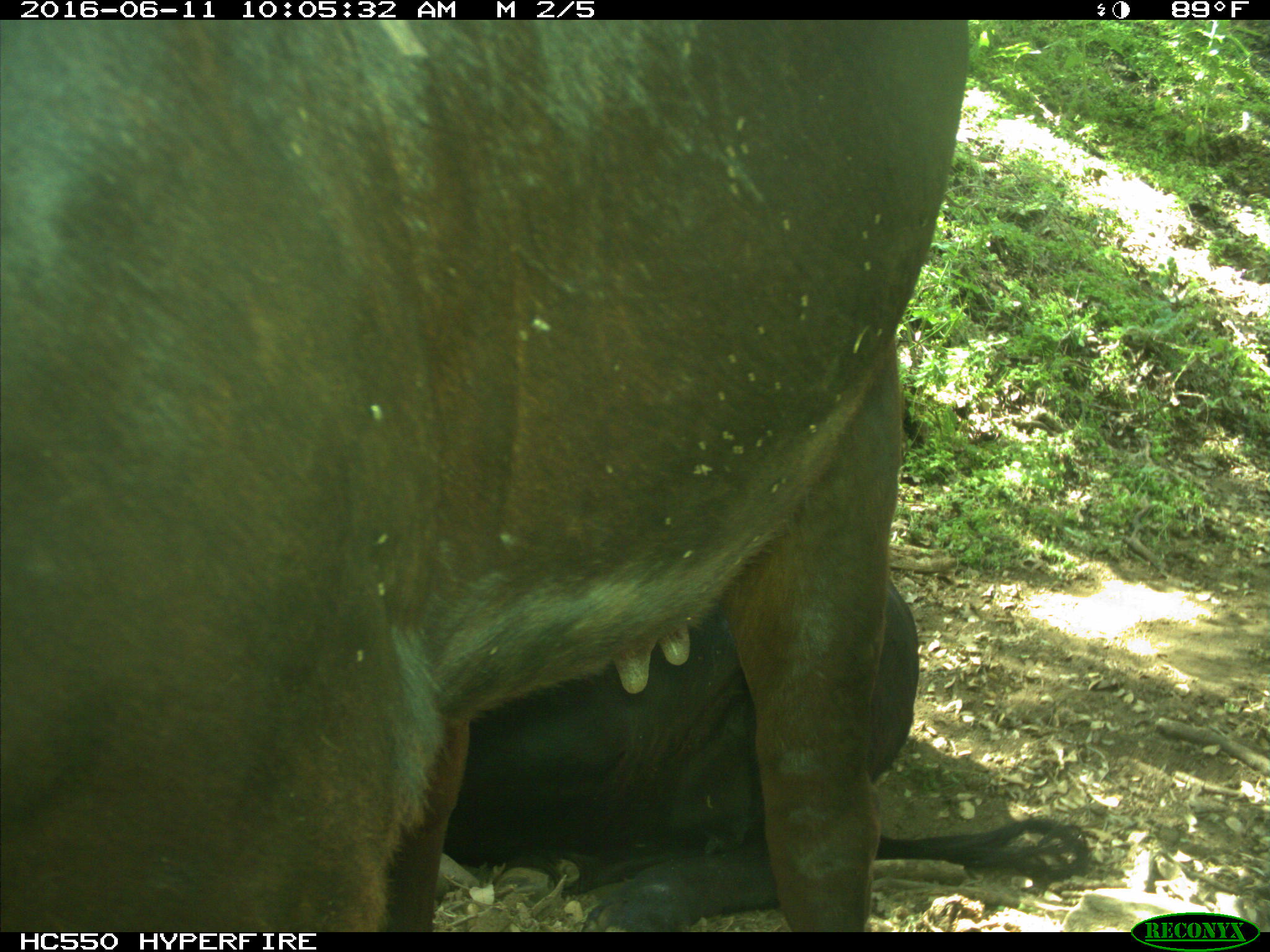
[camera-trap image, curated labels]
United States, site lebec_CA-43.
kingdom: Animalia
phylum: Chordata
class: Mammalia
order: Artiodactyla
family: Bovidae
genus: Bos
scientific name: Bos taurus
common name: domestic cow